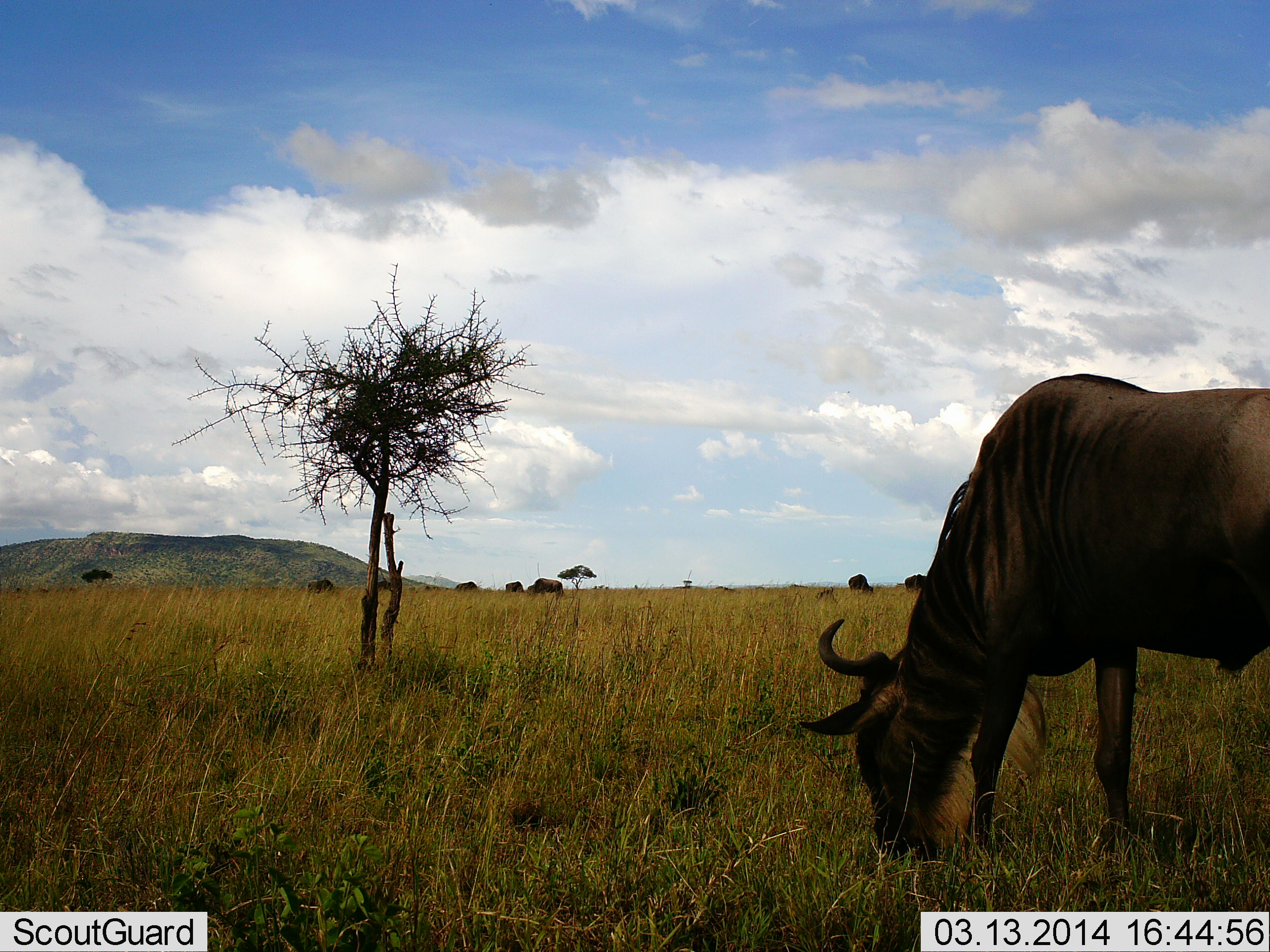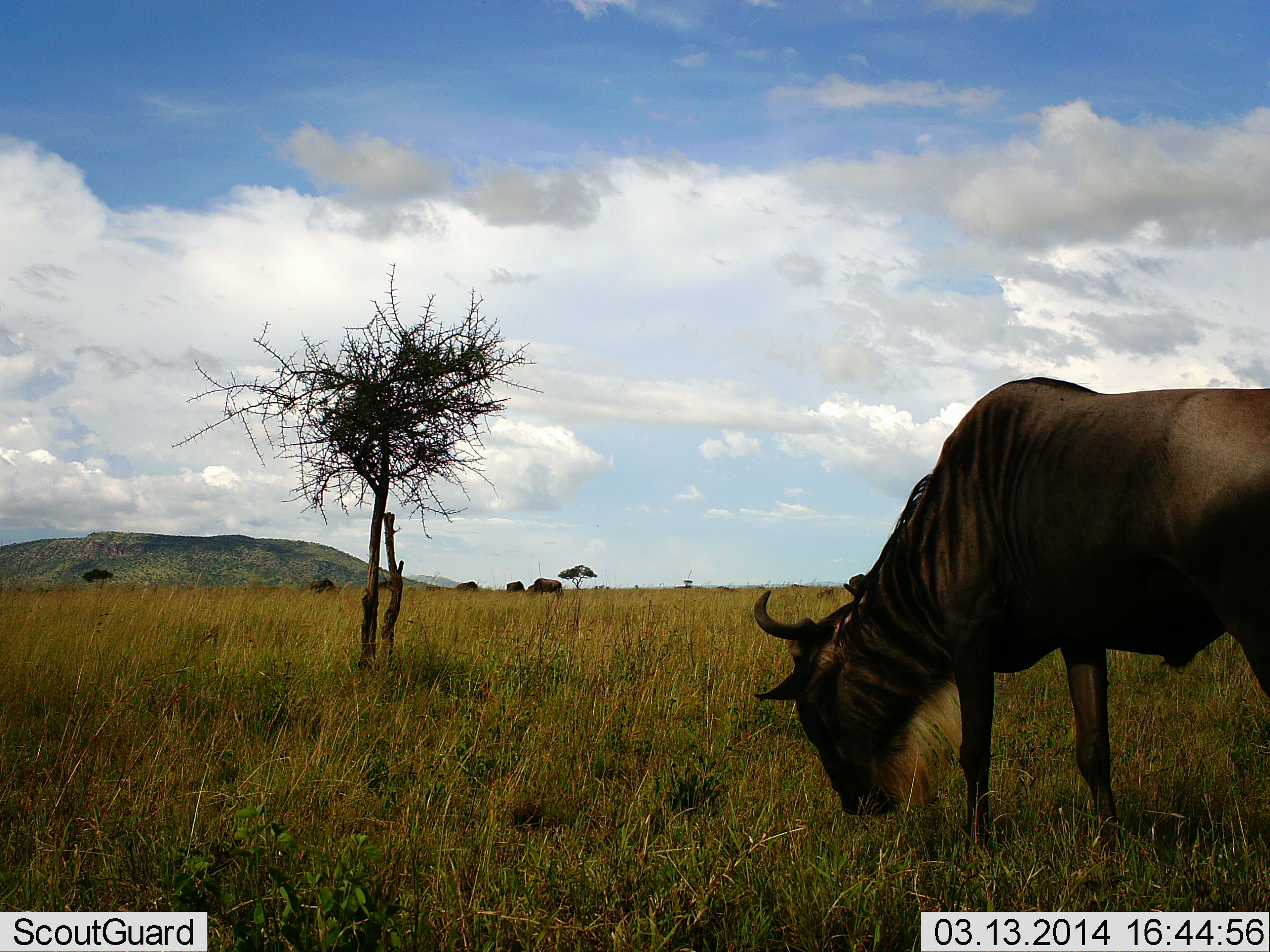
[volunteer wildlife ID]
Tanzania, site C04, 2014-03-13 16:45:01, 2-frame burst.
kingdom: Animalia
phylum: Chordata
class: Mammalia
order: Artiodactyla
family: Bovidae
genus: Connochaetes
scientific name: Connochaetes taurinus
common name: blue wildebeest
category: wildebeest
Wildebeest (blue wildebeest) (Connochaetes taurinus), count 4. Behavior (volunteer vote fractions): standing 32%, resting 2%, moving 5%, interacting 0%. Young present (vote fraction): 0%. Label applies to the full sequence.